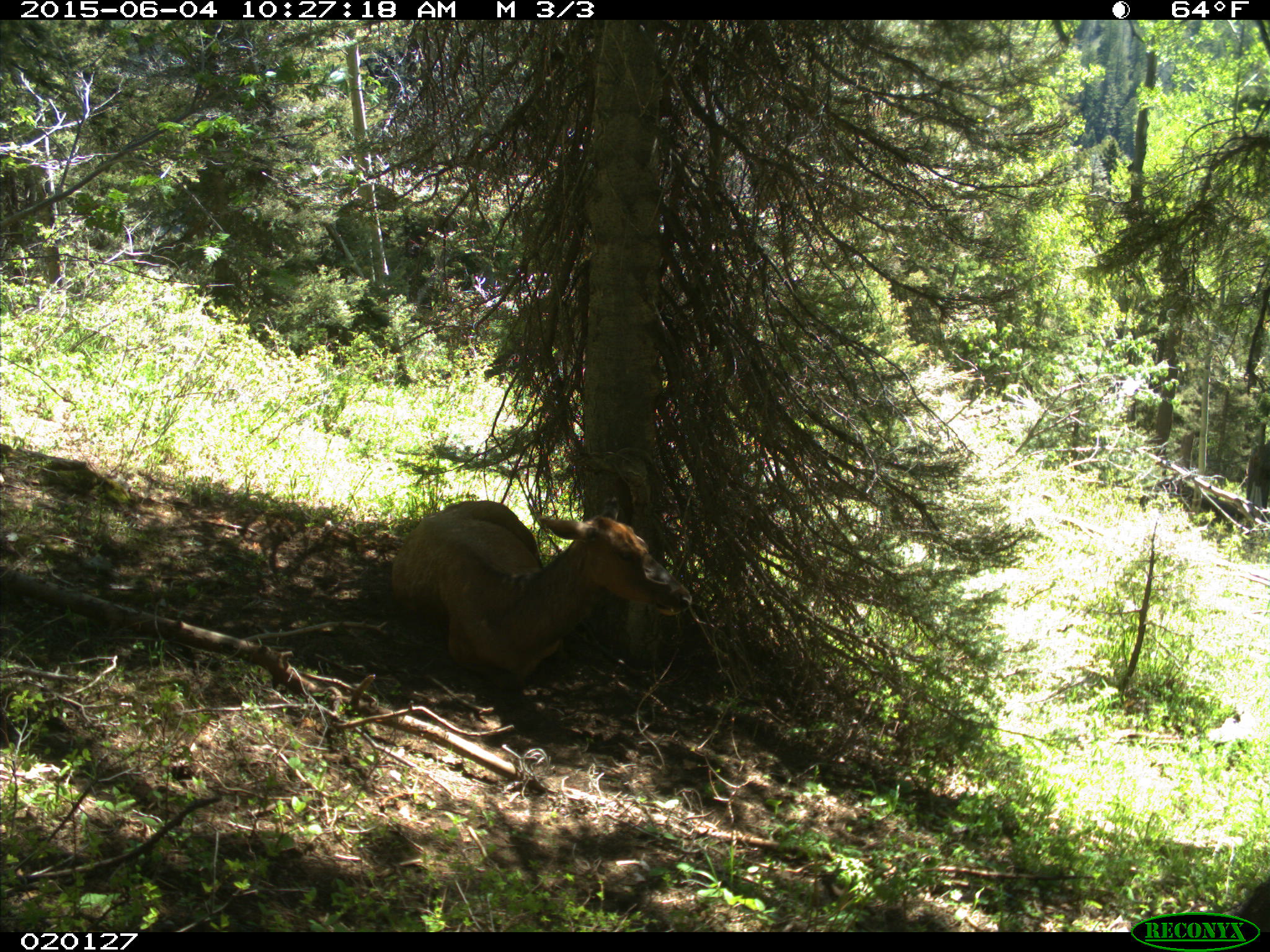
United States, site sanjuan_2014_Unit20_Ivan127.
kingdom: Animalia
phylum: Chordata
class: Mammalia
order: Artiodactyla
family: Cervidae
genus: Cervus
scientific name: Cervus elaphus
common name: red deer